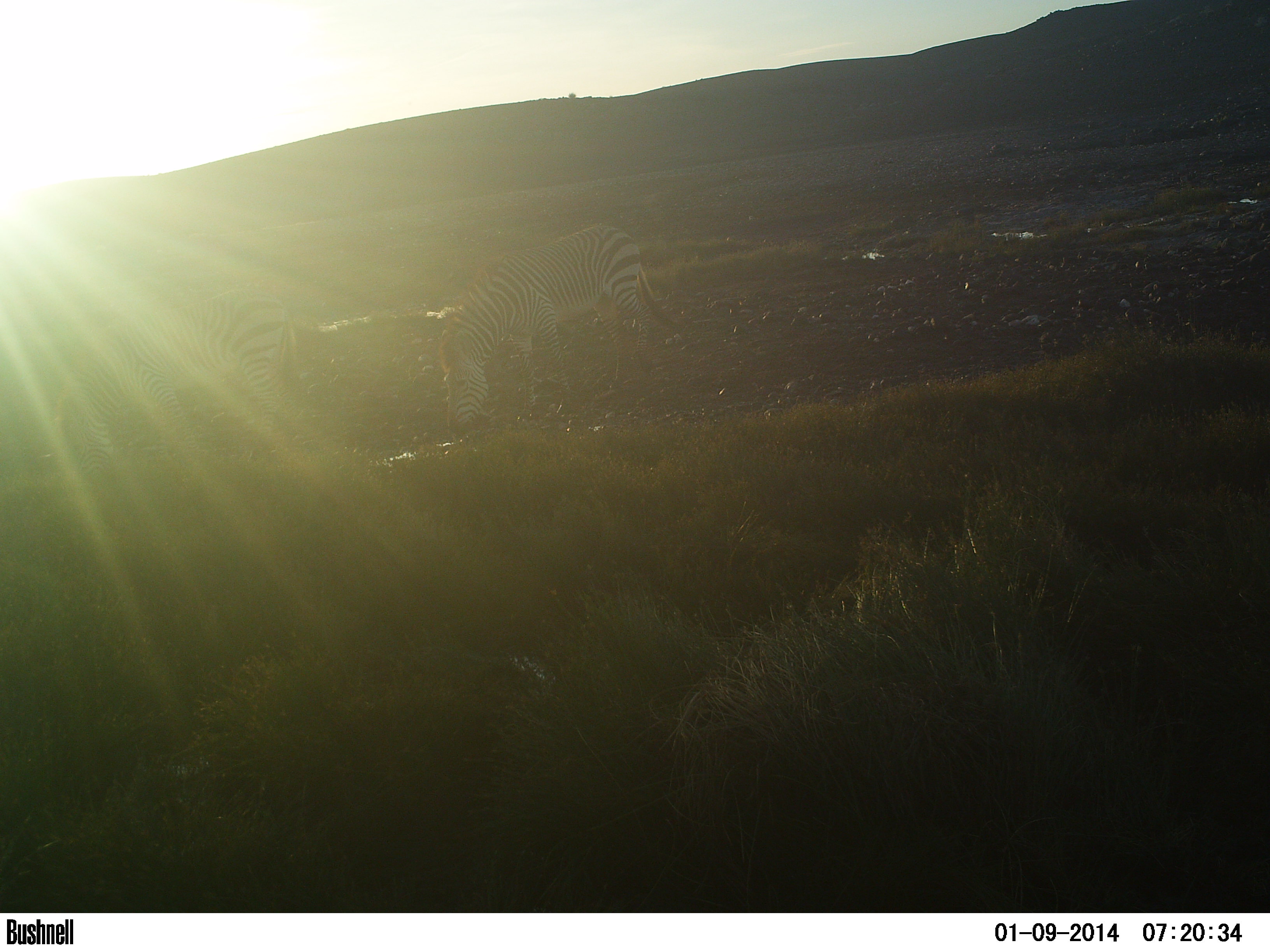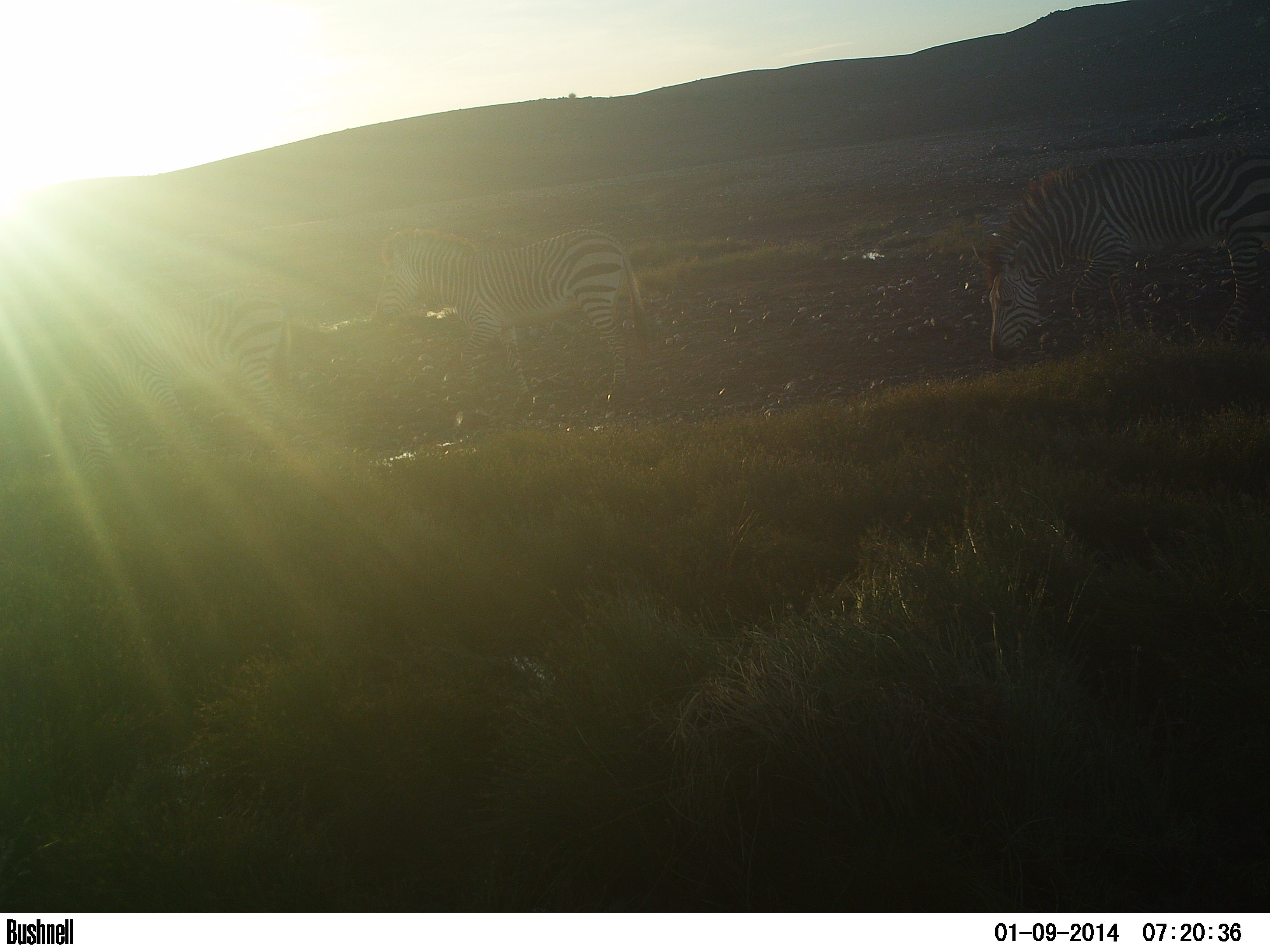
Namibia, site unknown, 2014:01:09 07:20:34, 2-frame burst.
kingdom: Animalia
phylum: Chordata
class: Mammalia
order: Perissodactyla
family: Equidae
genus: Equus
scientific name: Equus zebra hartmannae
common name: hartmann's mountain zebra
Equus zebra hartmannae (hartmann's mountain zebra).